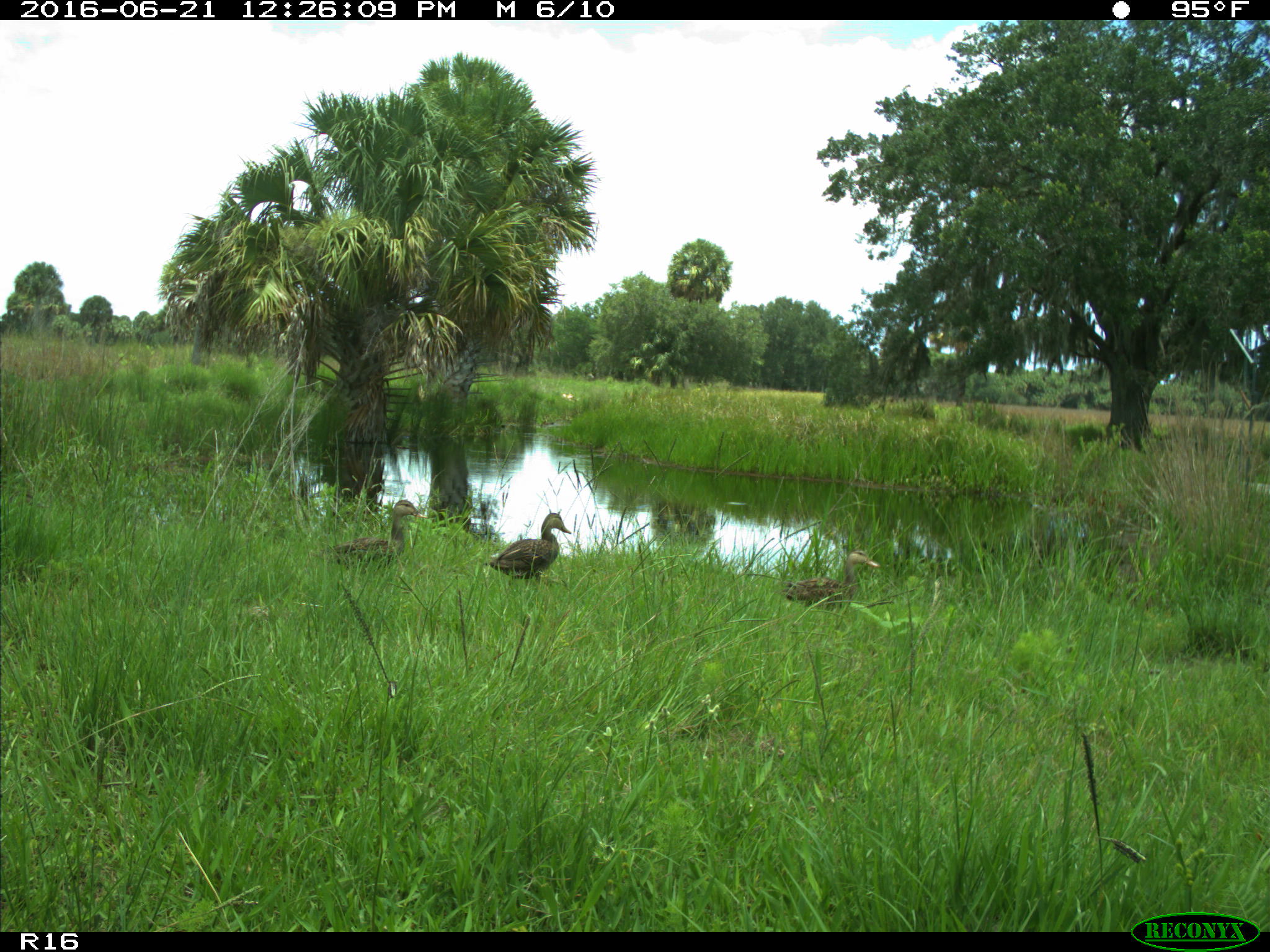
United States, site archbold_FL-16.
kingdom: Animalia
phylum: Chordata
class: Aves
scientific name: Aves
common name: birds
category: unidentified bird